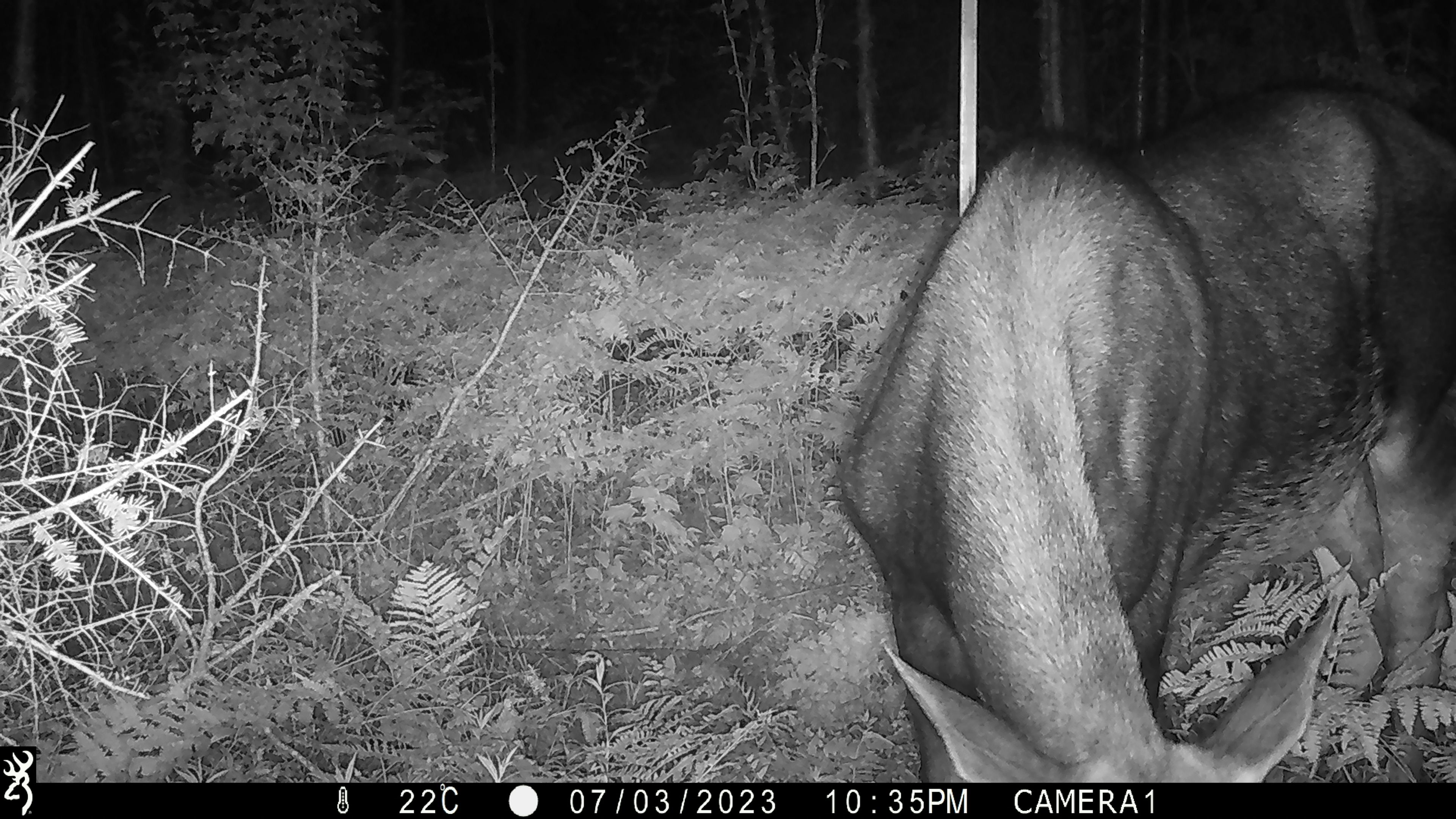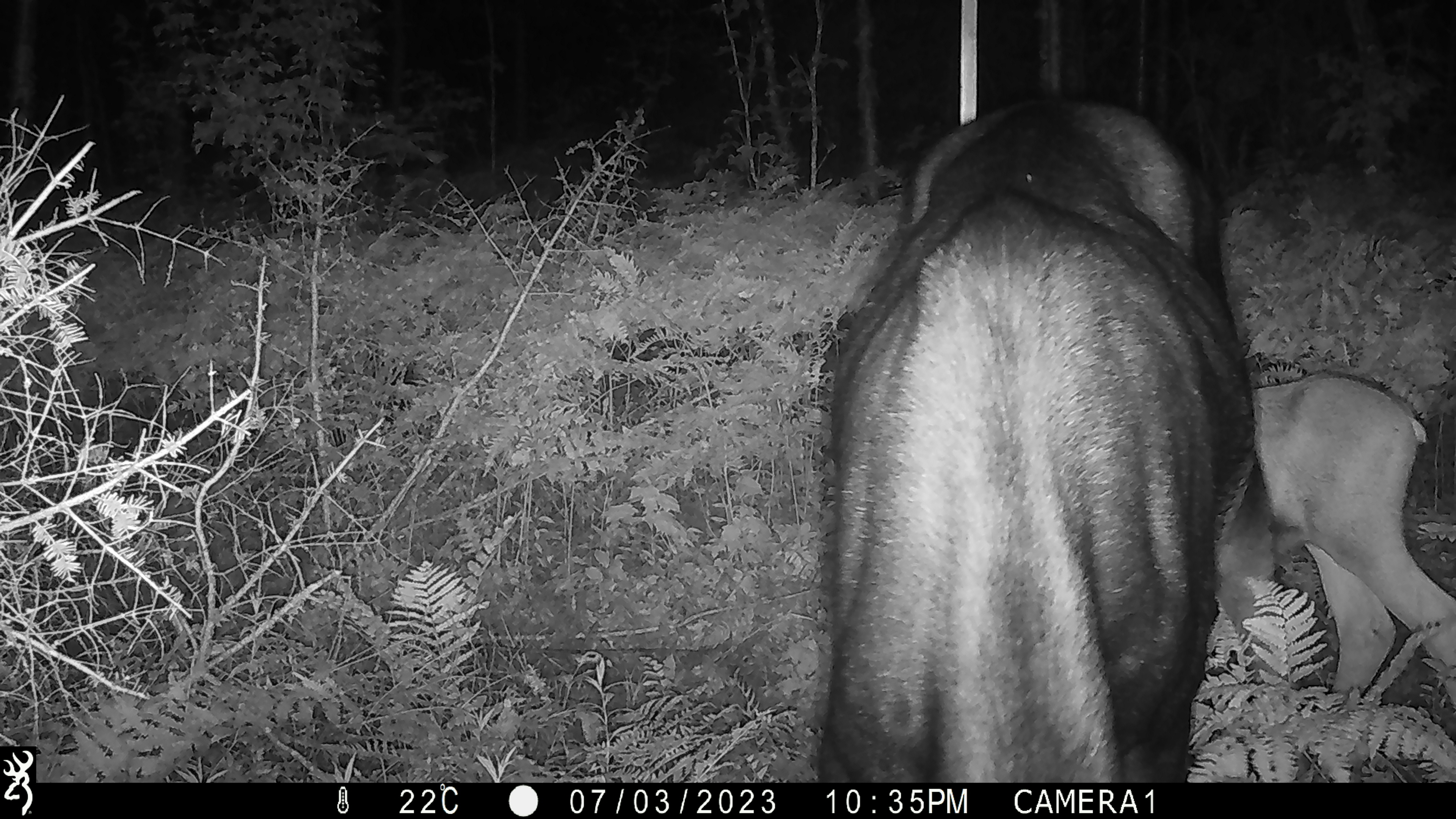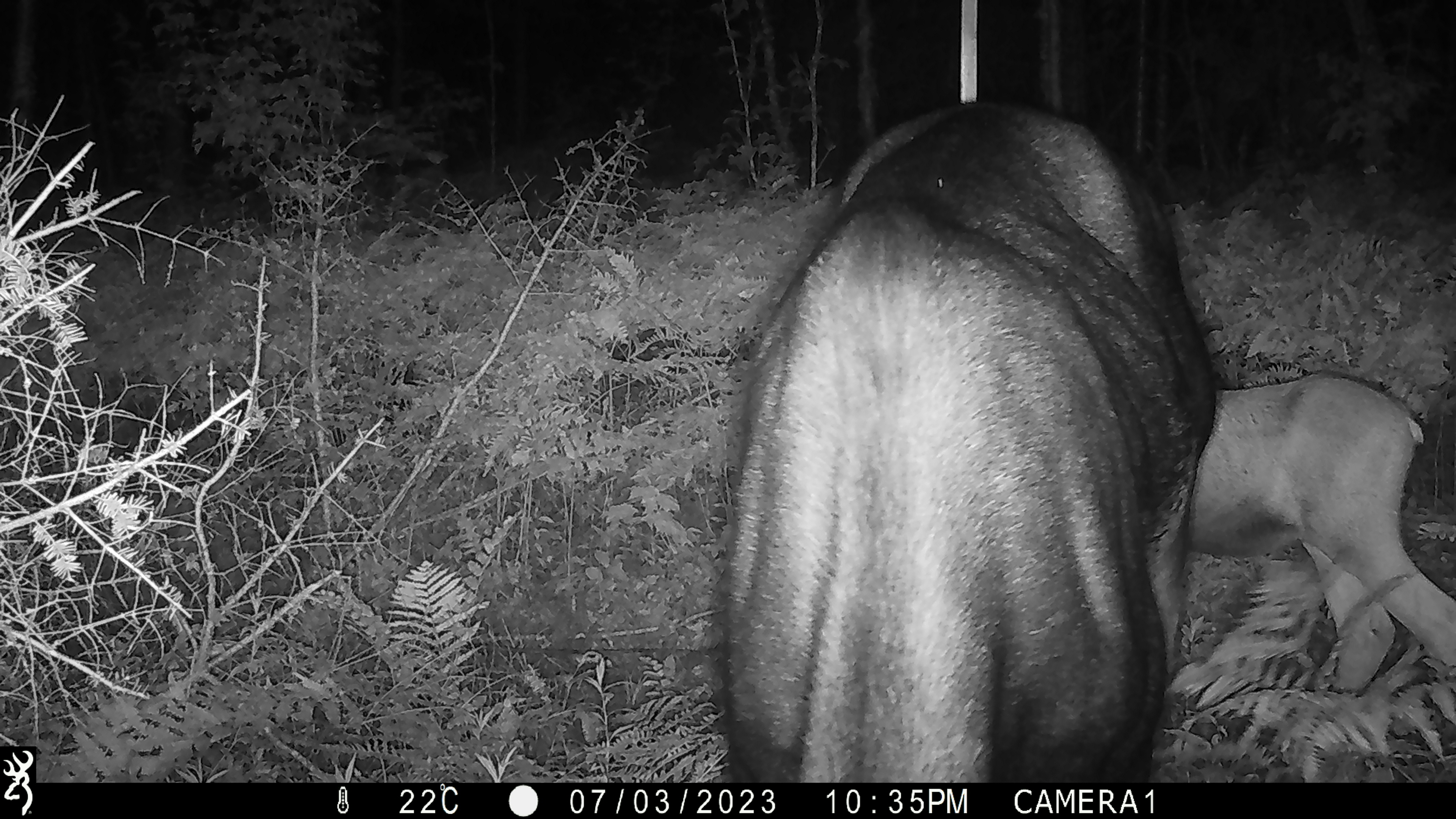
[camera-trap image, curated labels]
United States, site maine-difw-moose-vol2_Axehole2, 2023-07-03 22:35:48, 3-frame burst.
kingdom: Animalia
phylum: Chordata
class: Mammalia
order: Artiodactyla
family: Cervidae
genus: Alces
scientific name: Alces alces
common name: moose